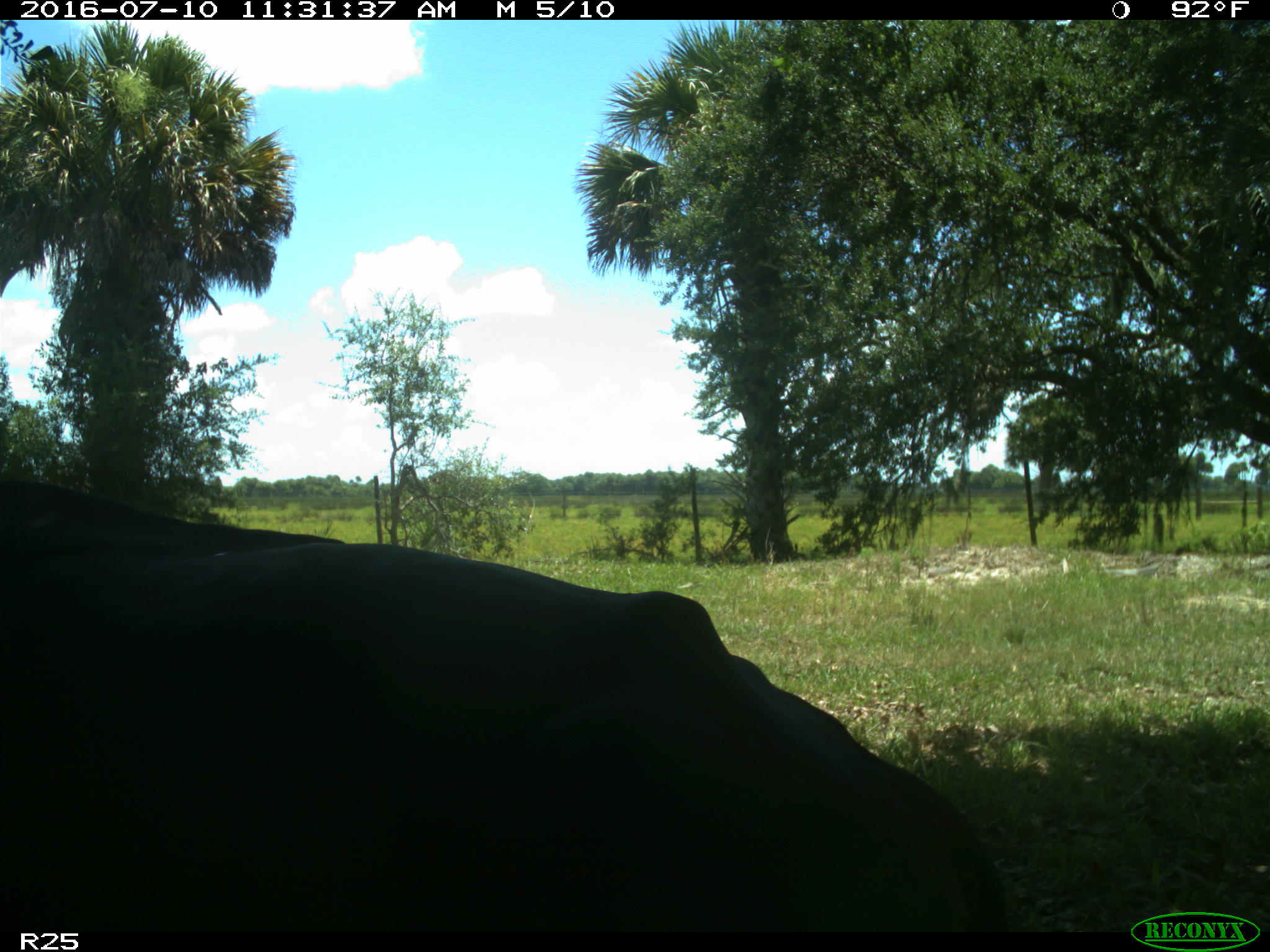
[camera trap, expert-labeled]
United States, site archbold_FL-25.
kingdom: Animalia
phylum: Chordata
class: Mammalia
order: Artiodactyla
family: Bovidae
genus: Bos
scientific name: Bos taurus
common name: domestic cow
Bos taurus (domestic cow).